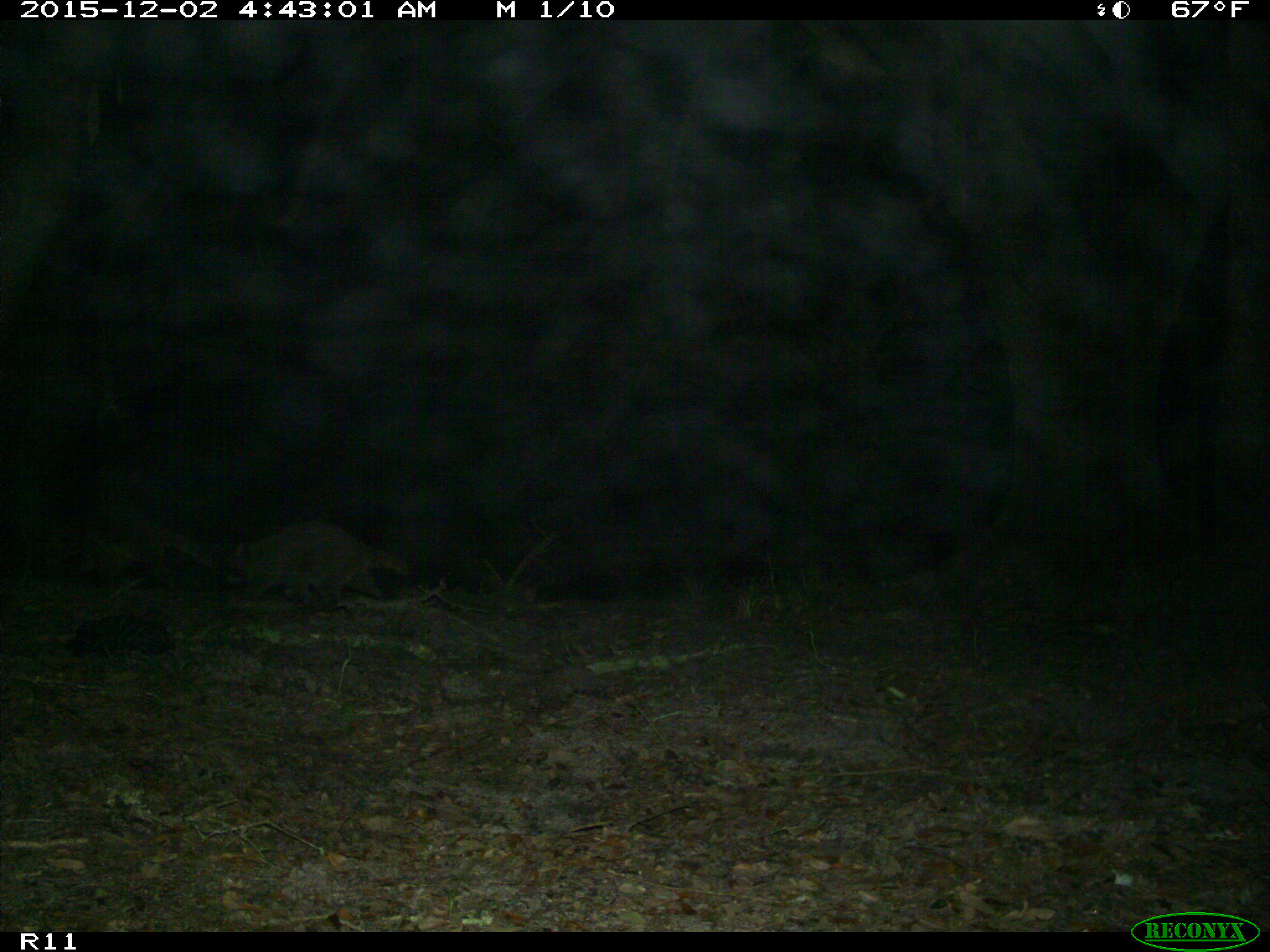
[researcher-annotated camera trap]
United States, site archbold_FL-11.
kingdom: Animalia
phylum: Chordata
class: Mammalia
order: Carnivora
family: Procyonidae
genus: Procyon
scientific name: Procyon lotor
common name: common raccoon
Procyon lotor (common raccoon).